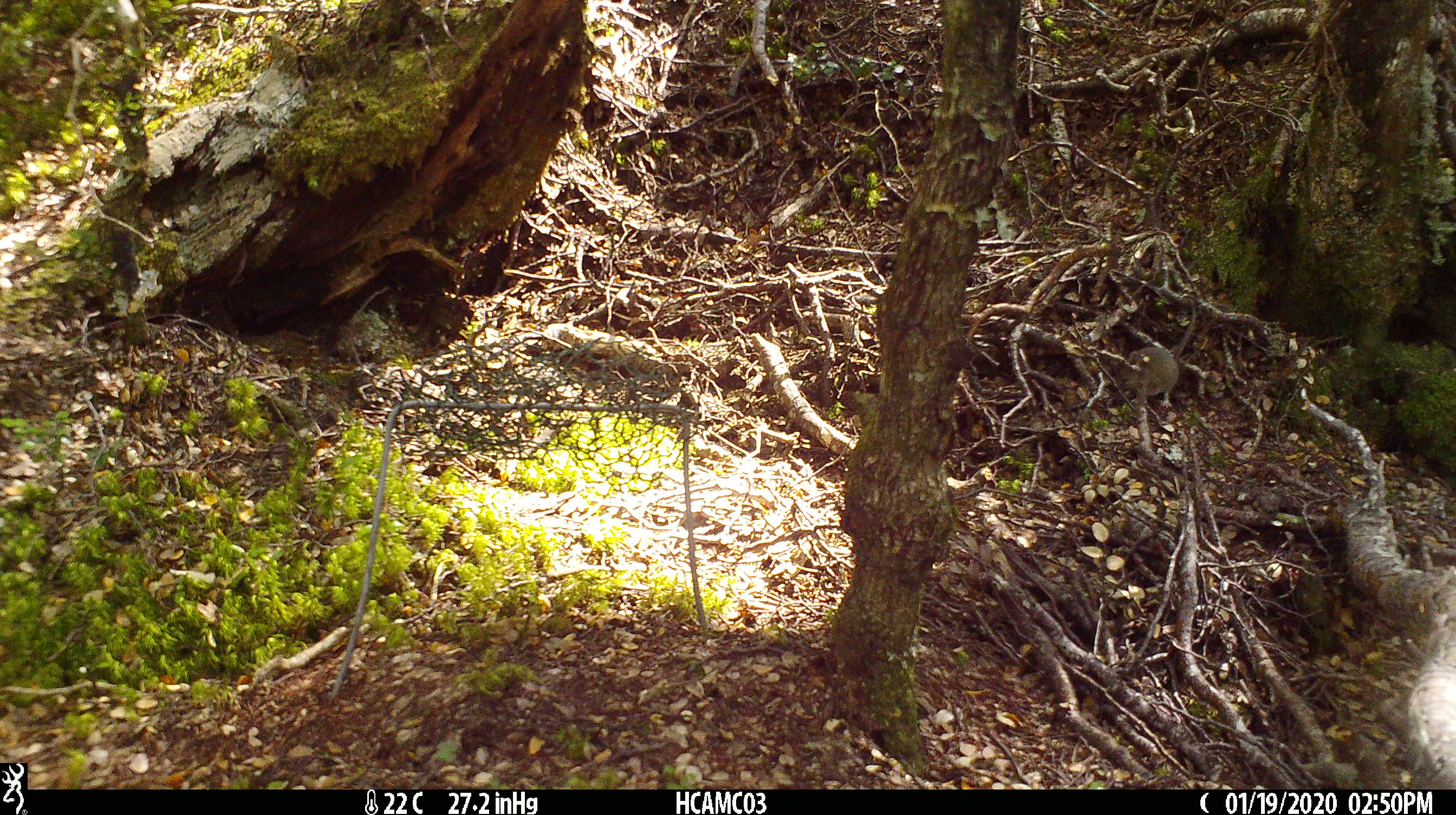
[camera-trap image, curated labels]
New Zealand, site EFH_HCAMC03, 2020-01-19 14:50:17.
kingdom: Animalia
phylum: Chordata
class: Mammalia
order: Rodentia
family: Muridae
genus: Mus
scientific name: Mus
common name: mouse